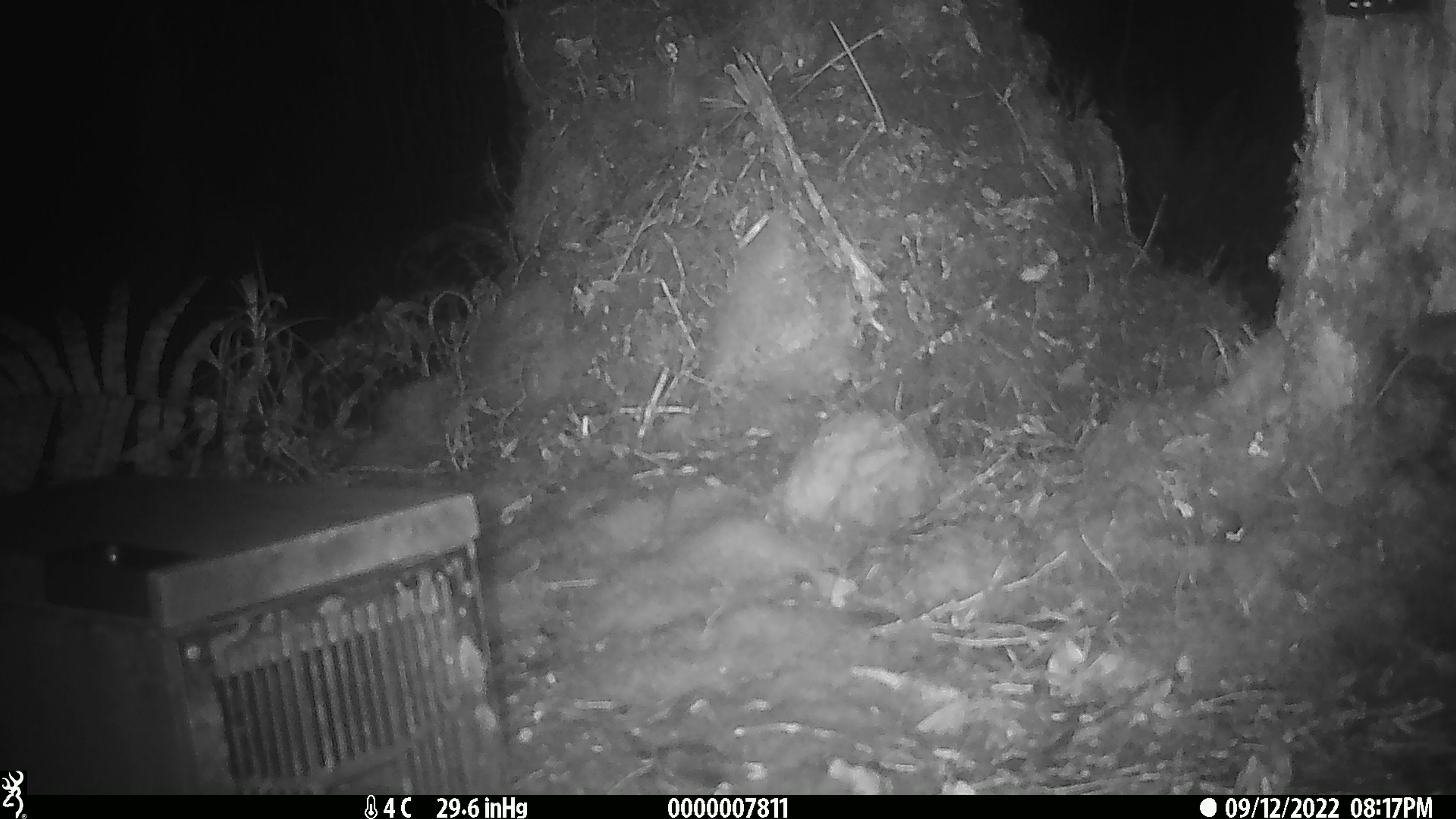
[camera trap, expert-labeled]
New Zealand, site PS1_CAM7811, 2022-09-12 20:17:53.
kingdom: Animalia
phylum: Chordata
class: Mammalia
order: Rodentia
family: Muridae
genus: Mus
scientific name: Mus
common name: mouse